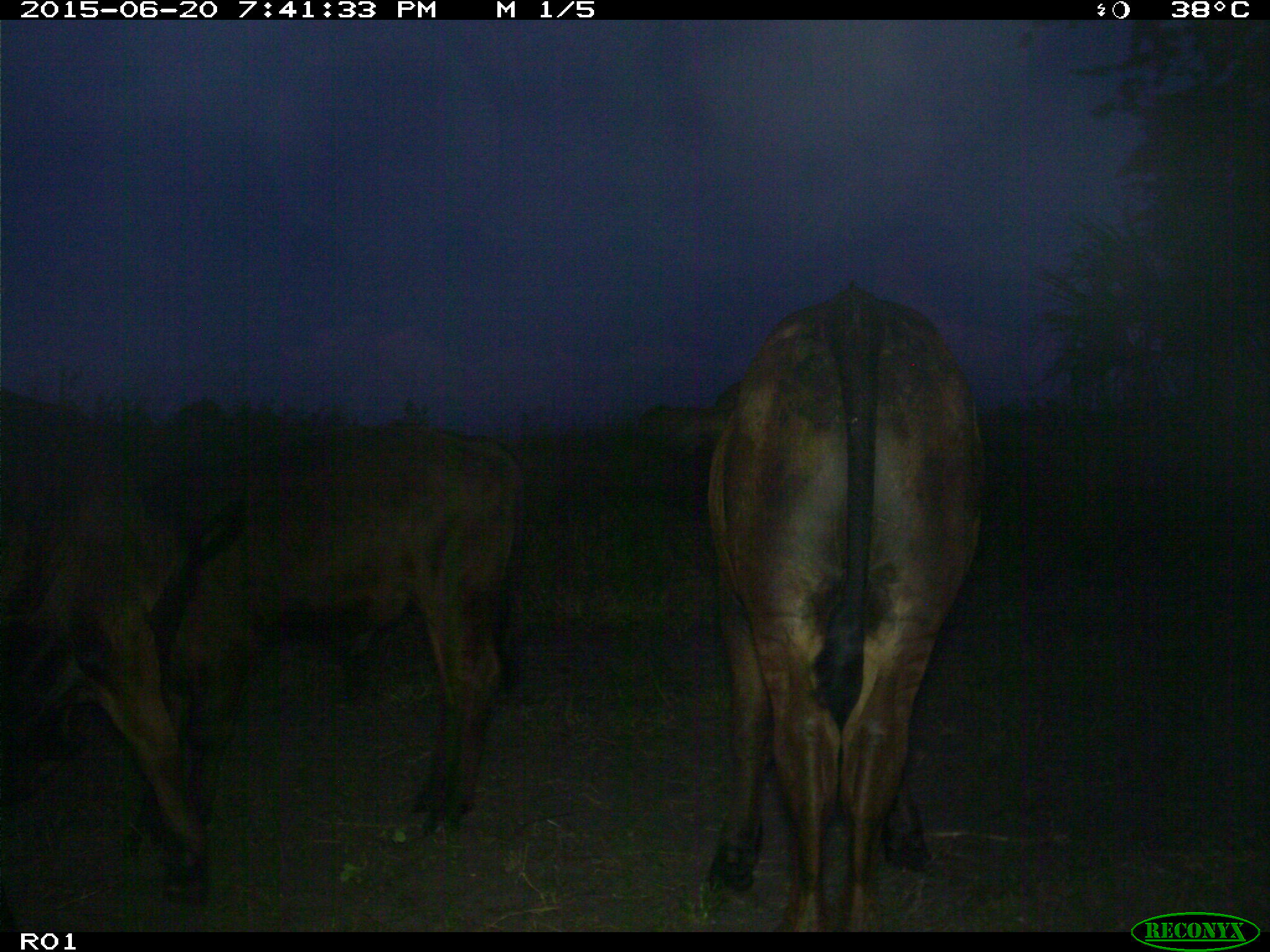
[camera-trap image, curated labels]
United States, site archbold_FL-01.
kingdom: Animalia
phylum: Chordata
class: Mammalia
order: Artiodactyla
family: Bovidae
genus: Bos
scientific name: Bos taurus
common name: domestic cow